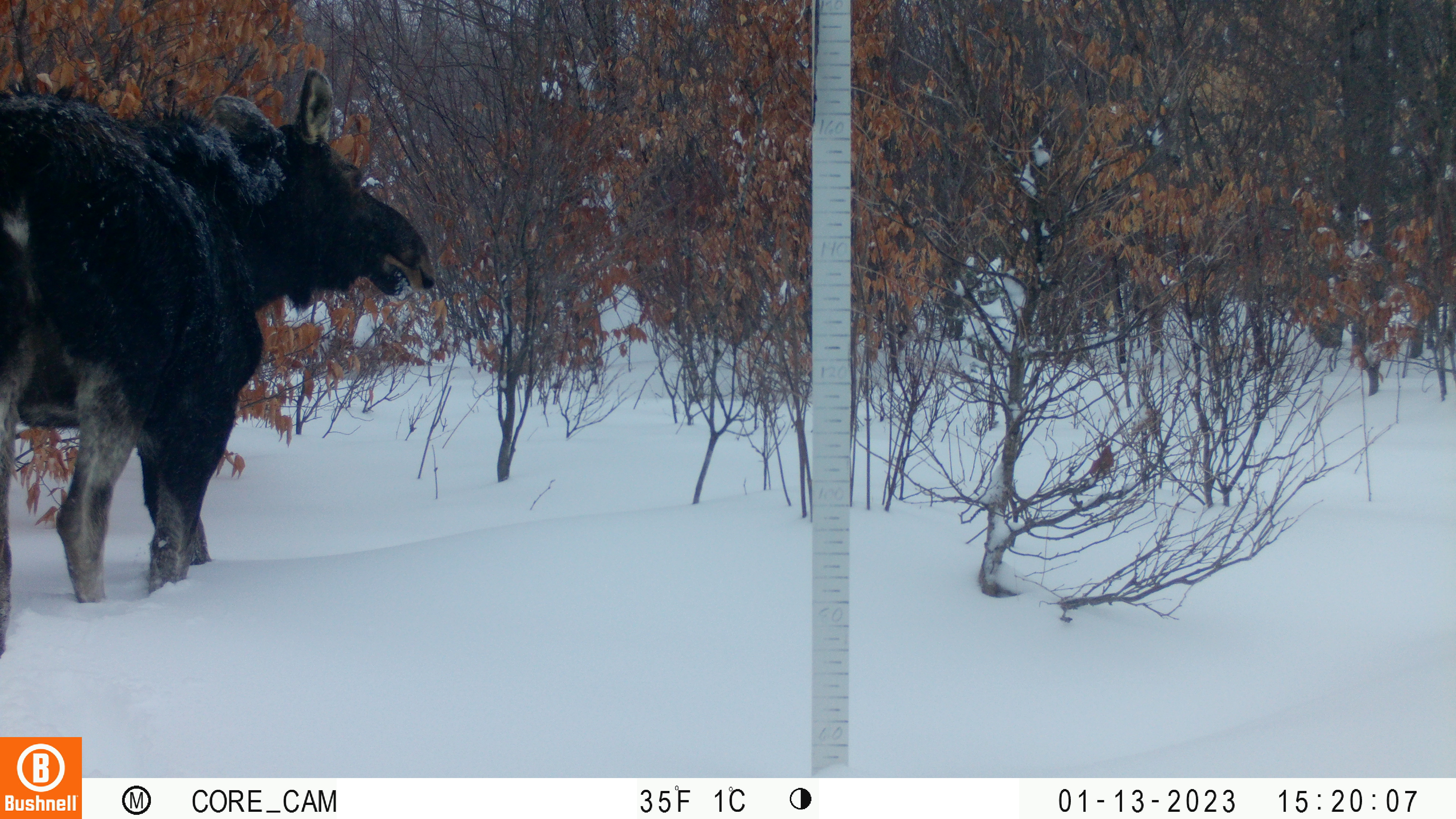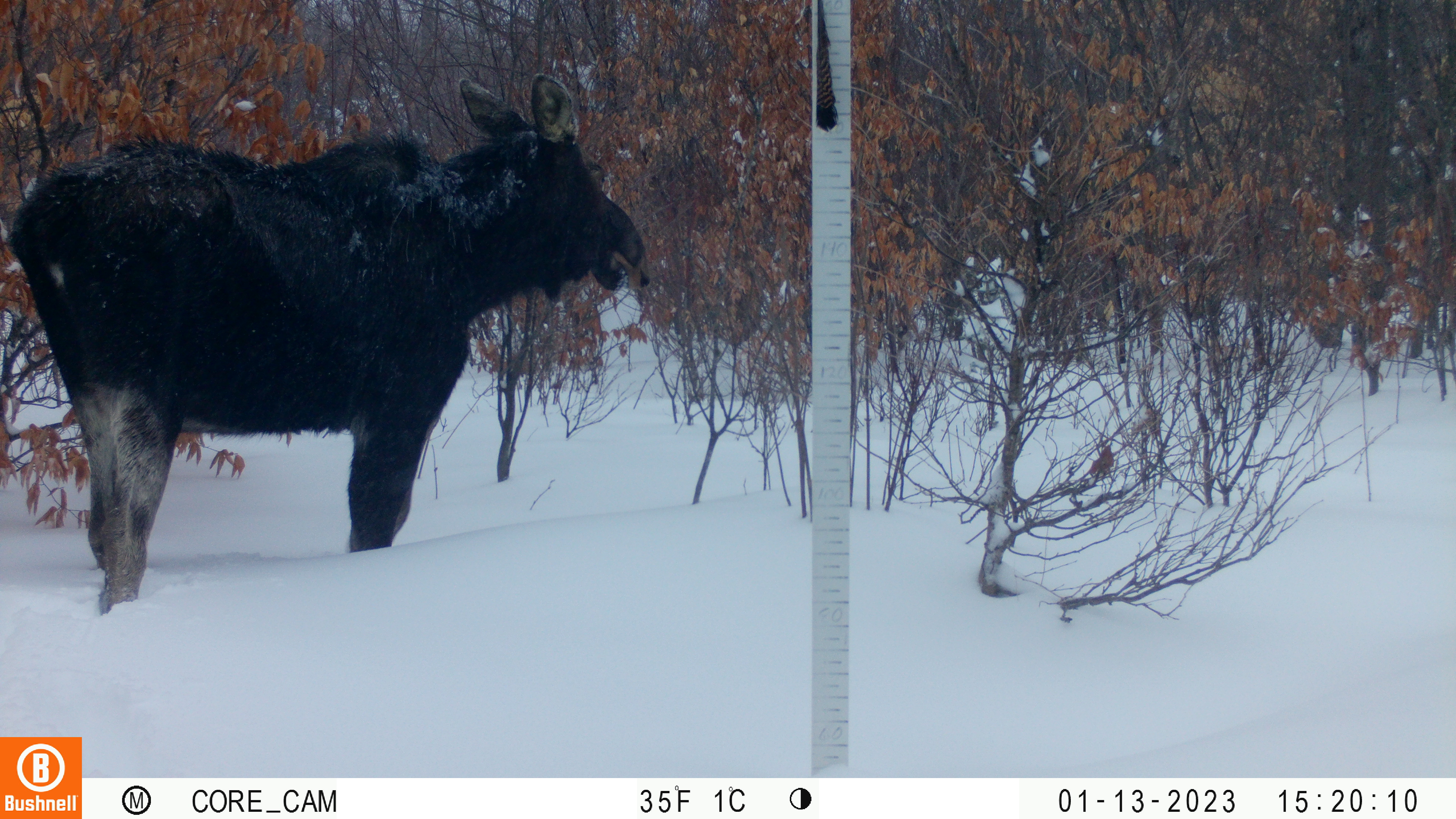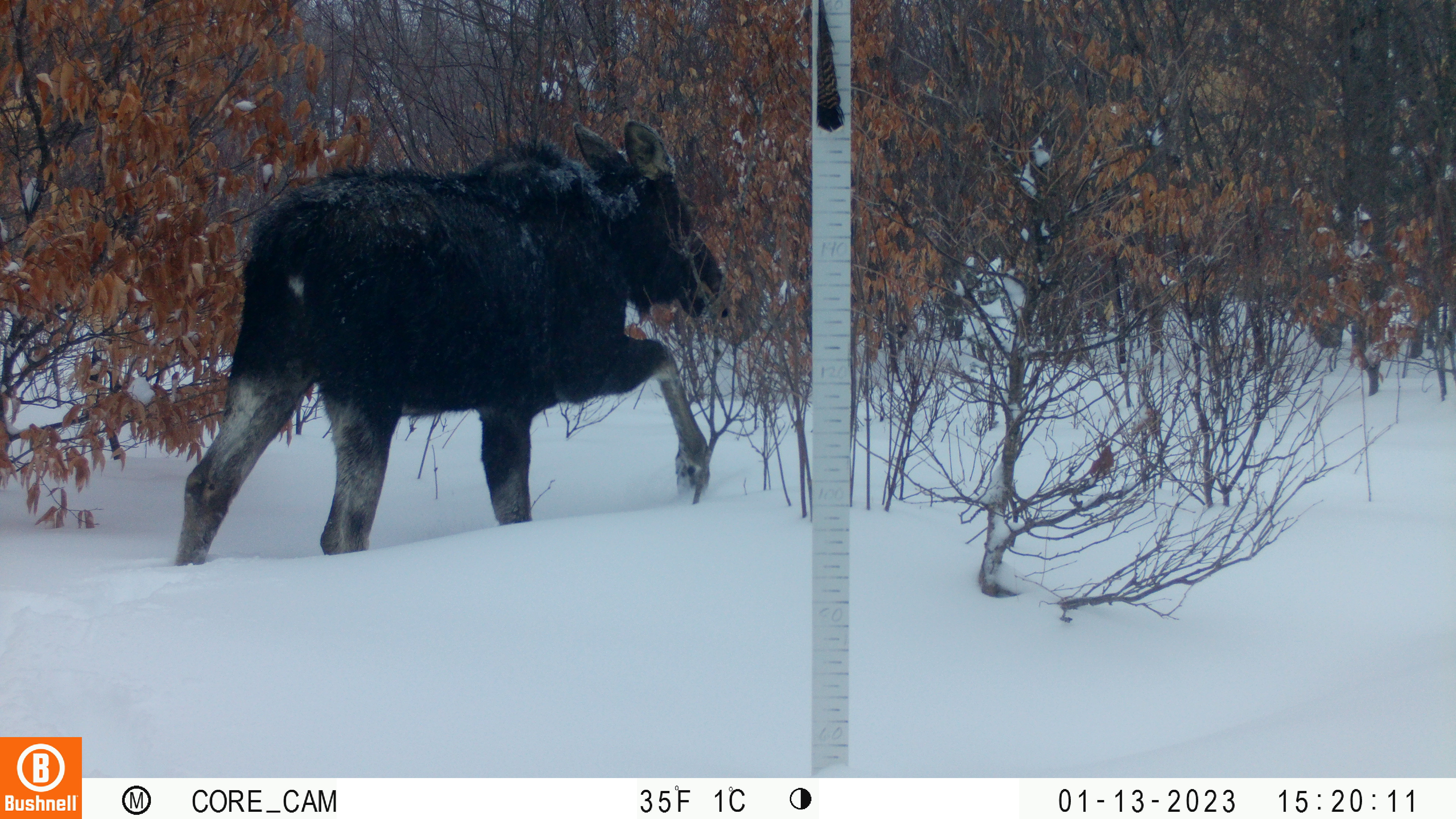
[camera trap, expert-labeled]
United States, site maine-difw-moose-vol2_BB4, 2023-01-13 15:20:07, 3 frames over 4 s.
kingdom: Animalia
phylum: Chordata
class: Mammalia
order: Artiodactyla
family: Cervidae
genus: Alces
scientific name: Alces alces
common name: moose